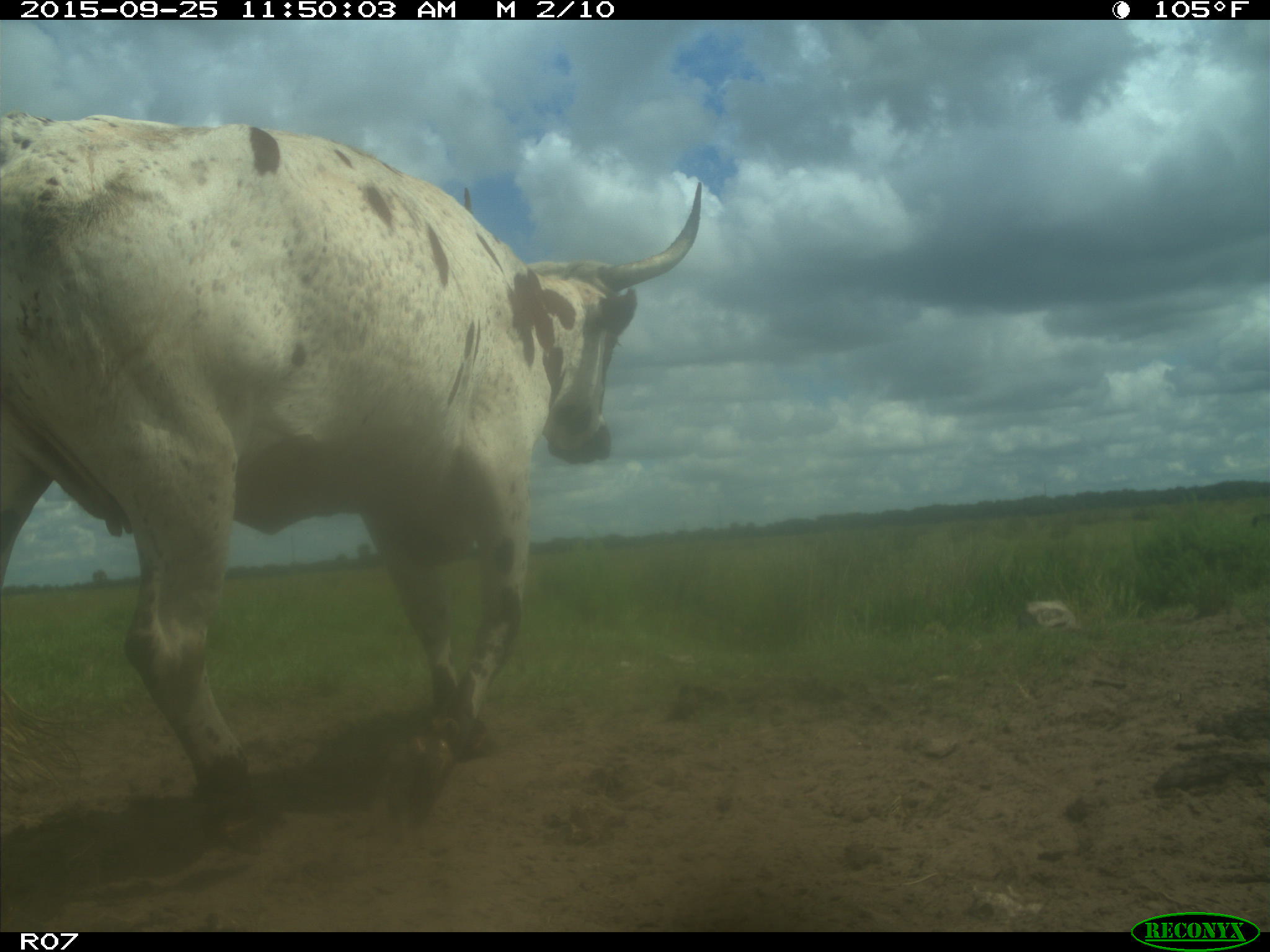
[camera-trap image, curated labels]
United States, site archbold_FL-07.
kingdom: Animalia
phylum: Chordata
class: Mammalia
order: Artiodactyla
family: Bovidae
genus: Bos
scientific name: Bos taurus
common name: domestic cow